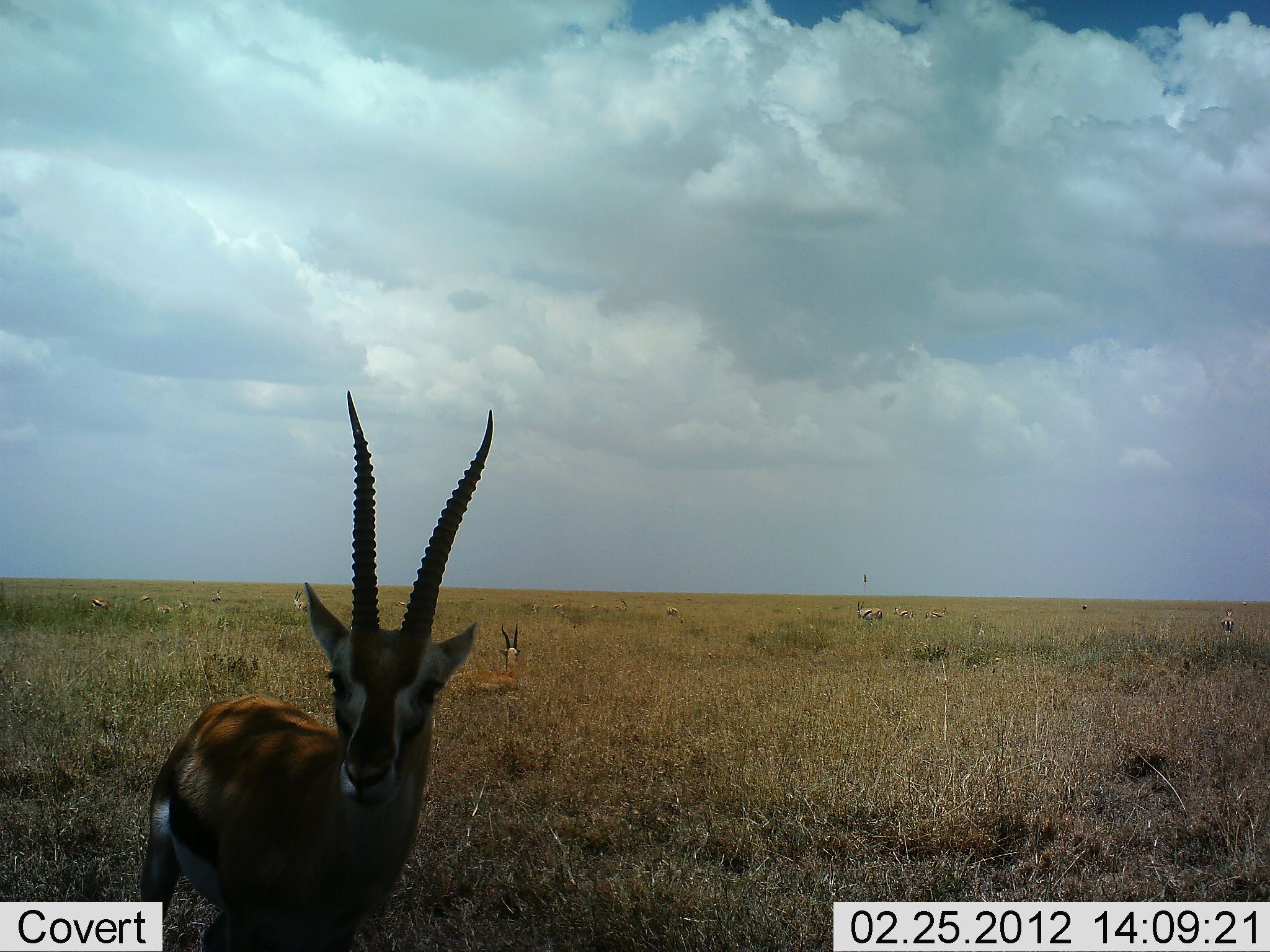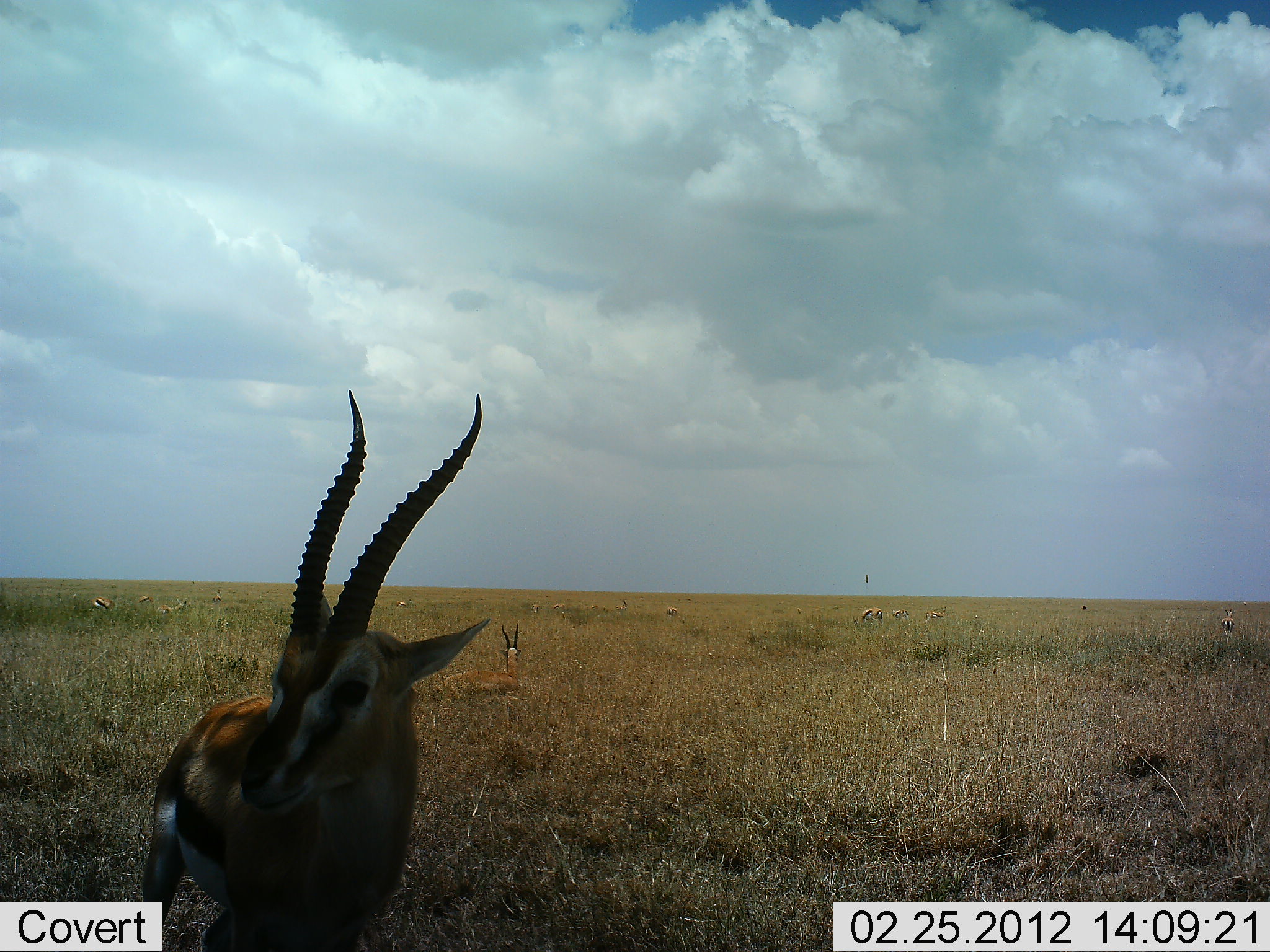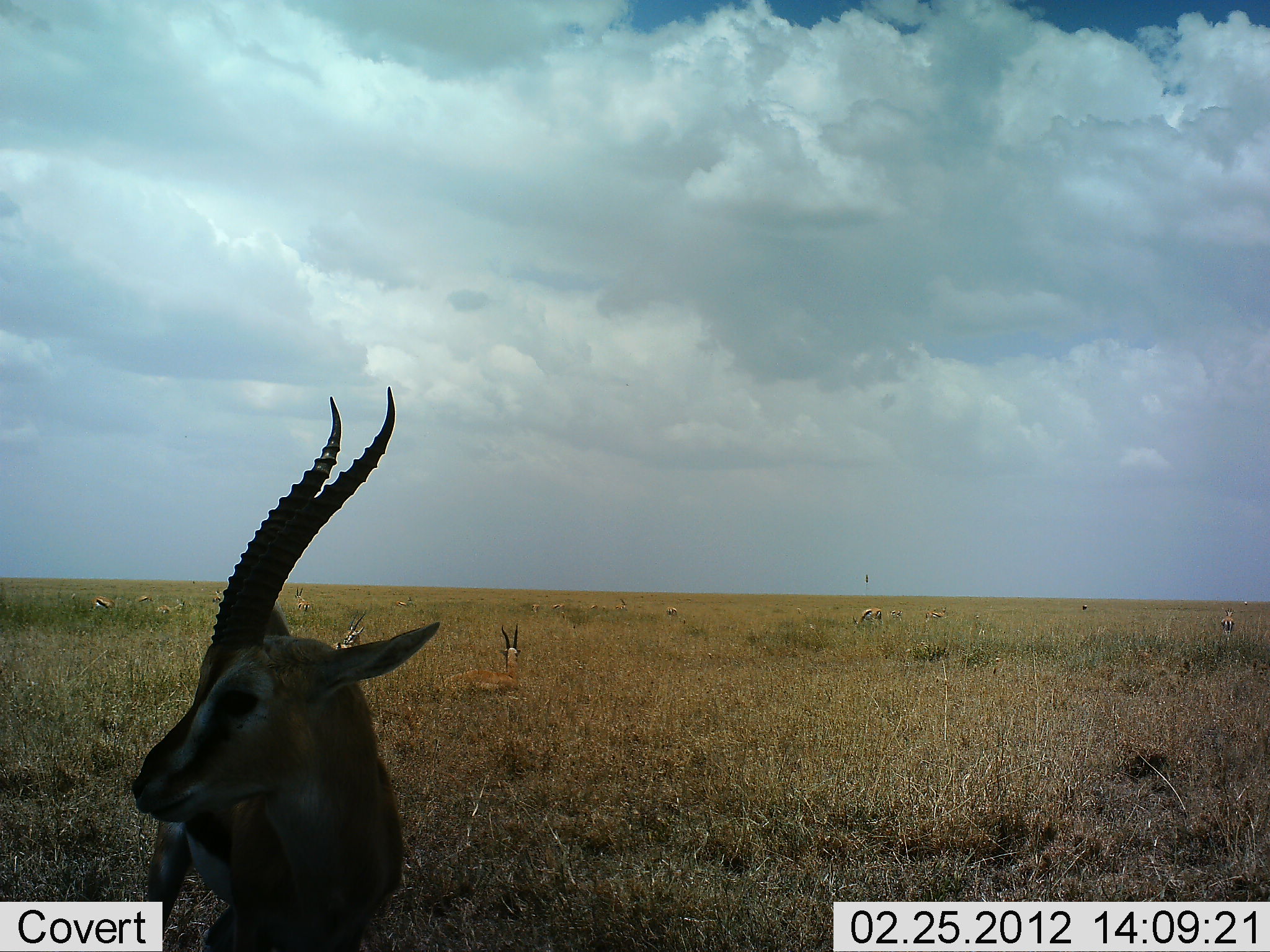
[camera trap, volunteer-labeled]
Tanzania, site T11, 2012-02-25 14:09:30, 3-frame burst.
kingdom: Animalia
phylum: Chordata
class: Mammalia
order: Artiodactyla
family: Bovidae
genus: Eudorcas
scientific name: Eudorcas thomsonii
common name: thomson's gazelle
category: gazellethomsons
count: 8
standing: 90%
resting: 41%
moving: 14%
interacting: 0%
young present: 0%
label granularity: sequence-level